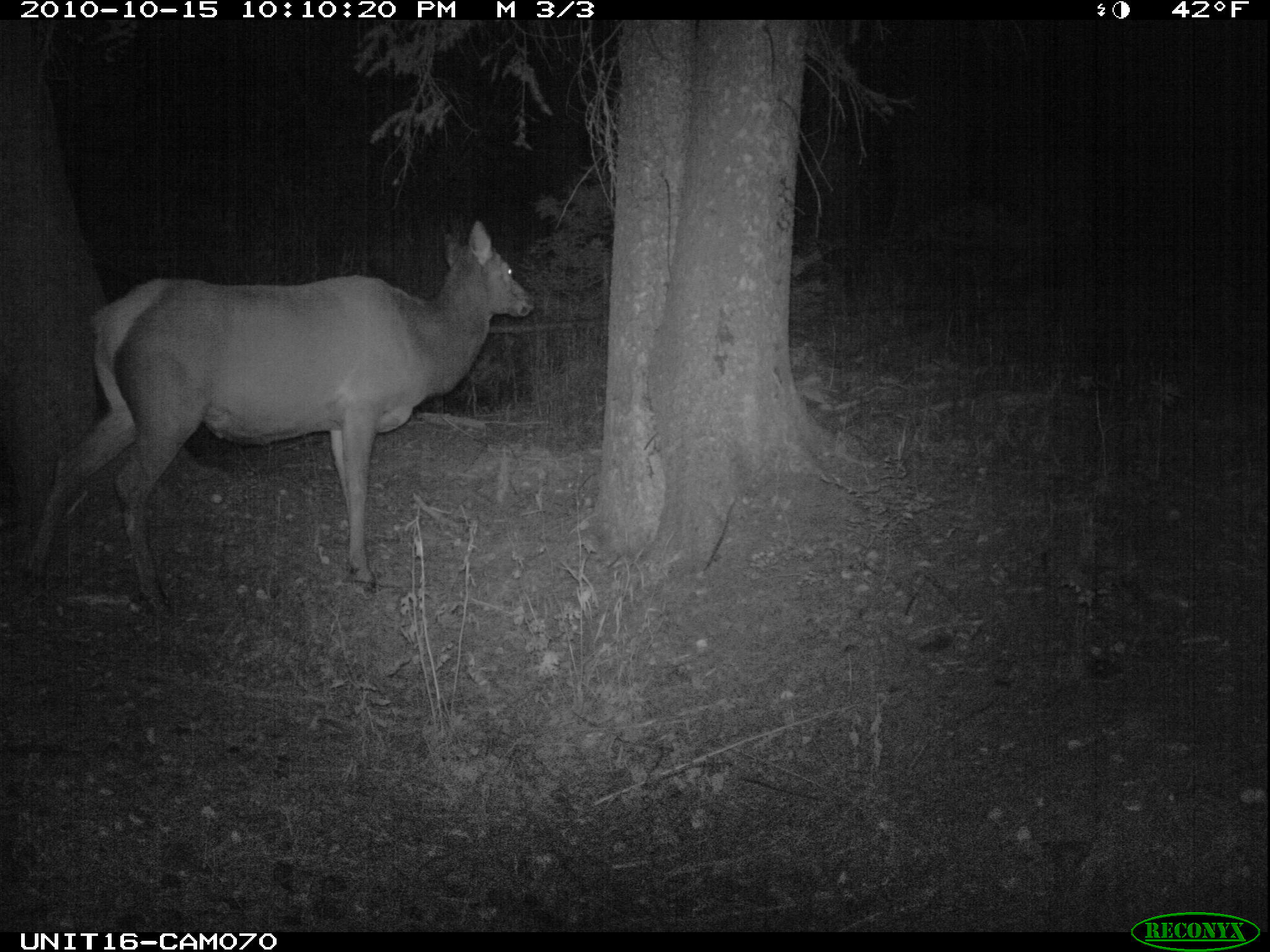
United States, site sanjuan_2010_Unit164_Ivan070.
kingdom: Animalia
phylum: Chordata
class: Mammalia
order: Artiodactyla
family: Cervidae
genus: Cervus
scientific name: Cervus elaphus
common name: red deer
Cervus elaphus (red deer).